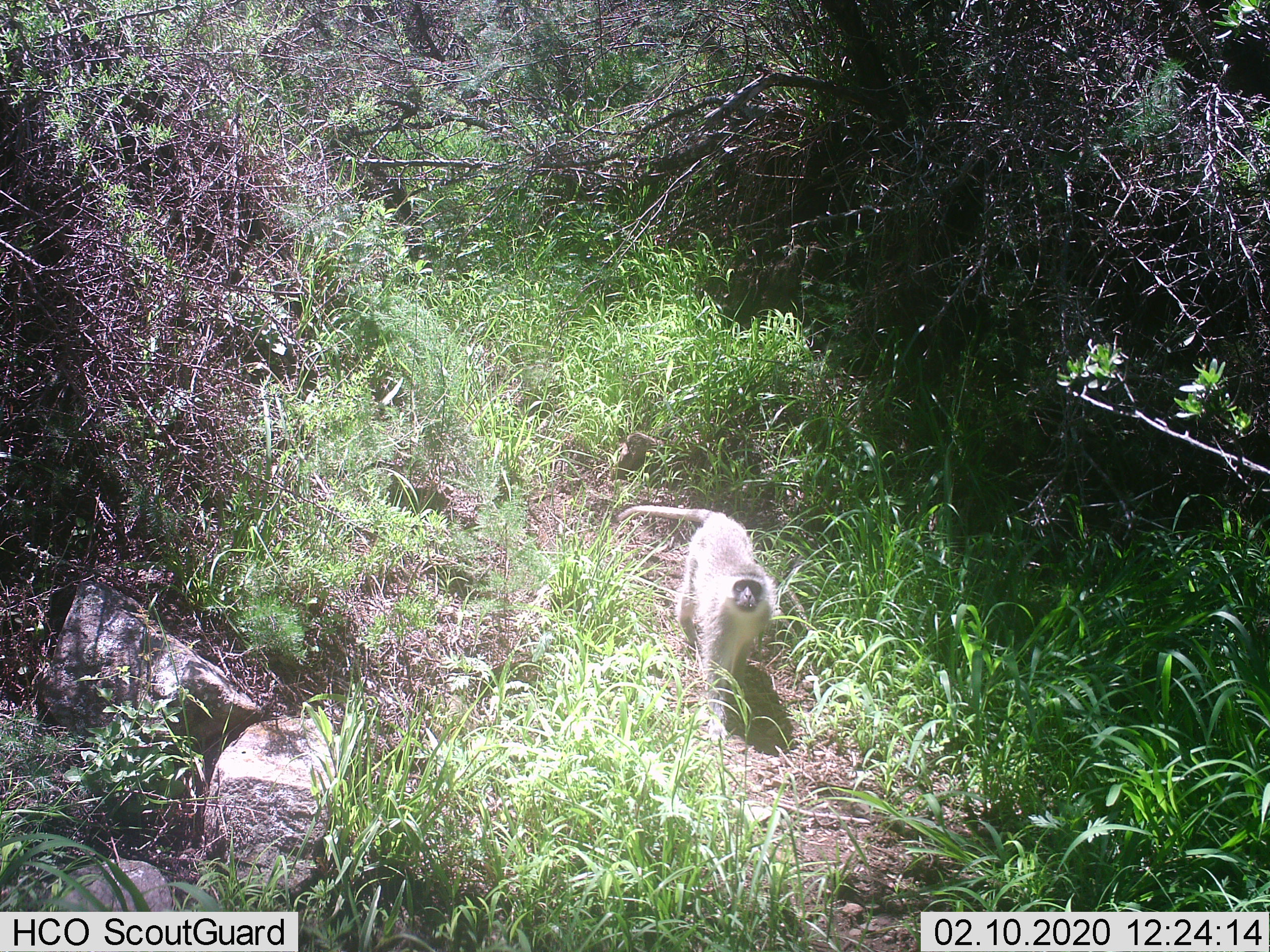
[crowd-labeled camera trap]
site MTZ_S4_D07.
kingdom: Animalia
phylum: Chordata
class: Mammalia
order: Primates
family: Cercopithecidae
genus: Chlorocebus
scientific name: Chlorocebus pygerythrus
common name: vervet monkey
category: monkeyvervet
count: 1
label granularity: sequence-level